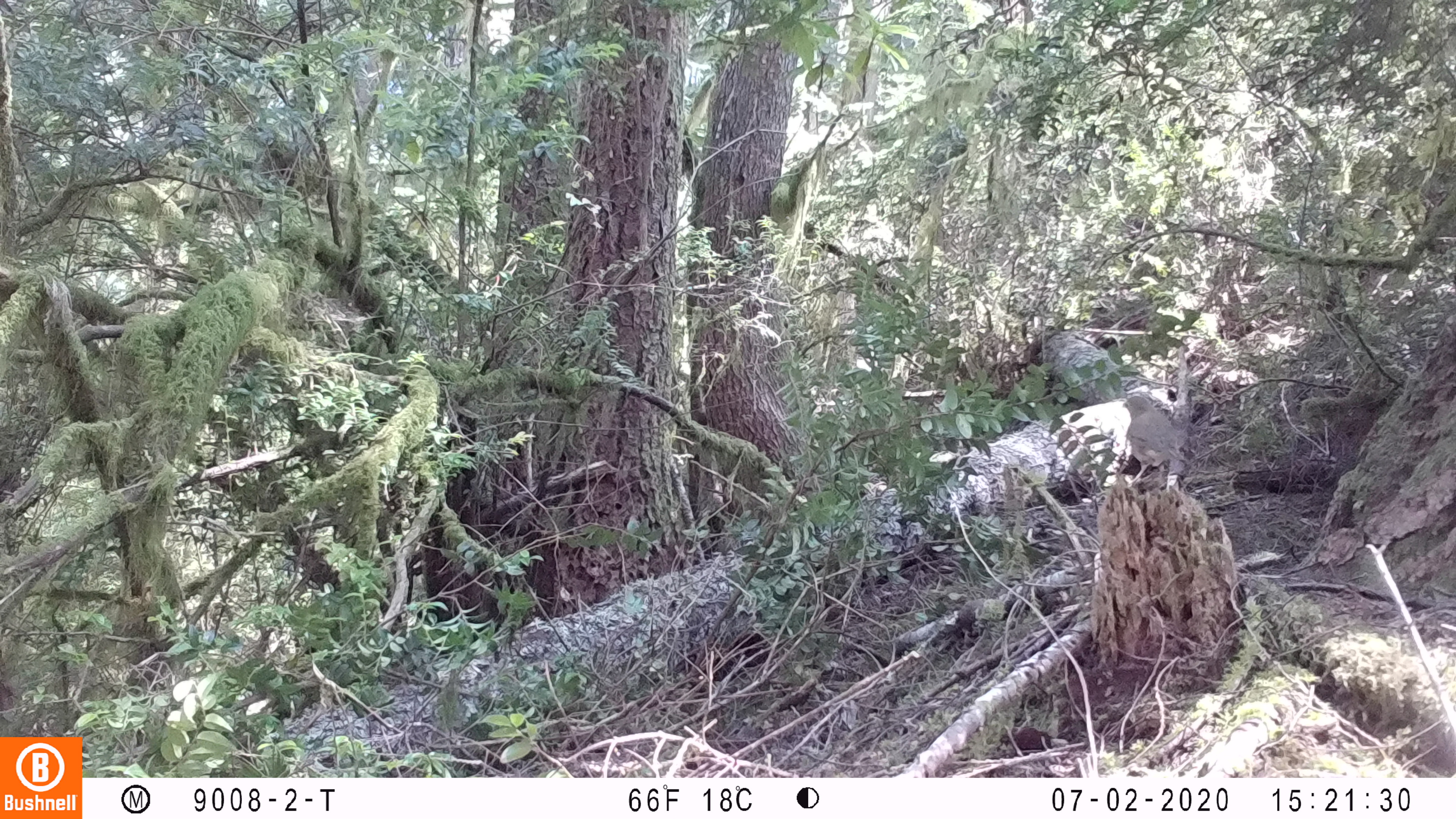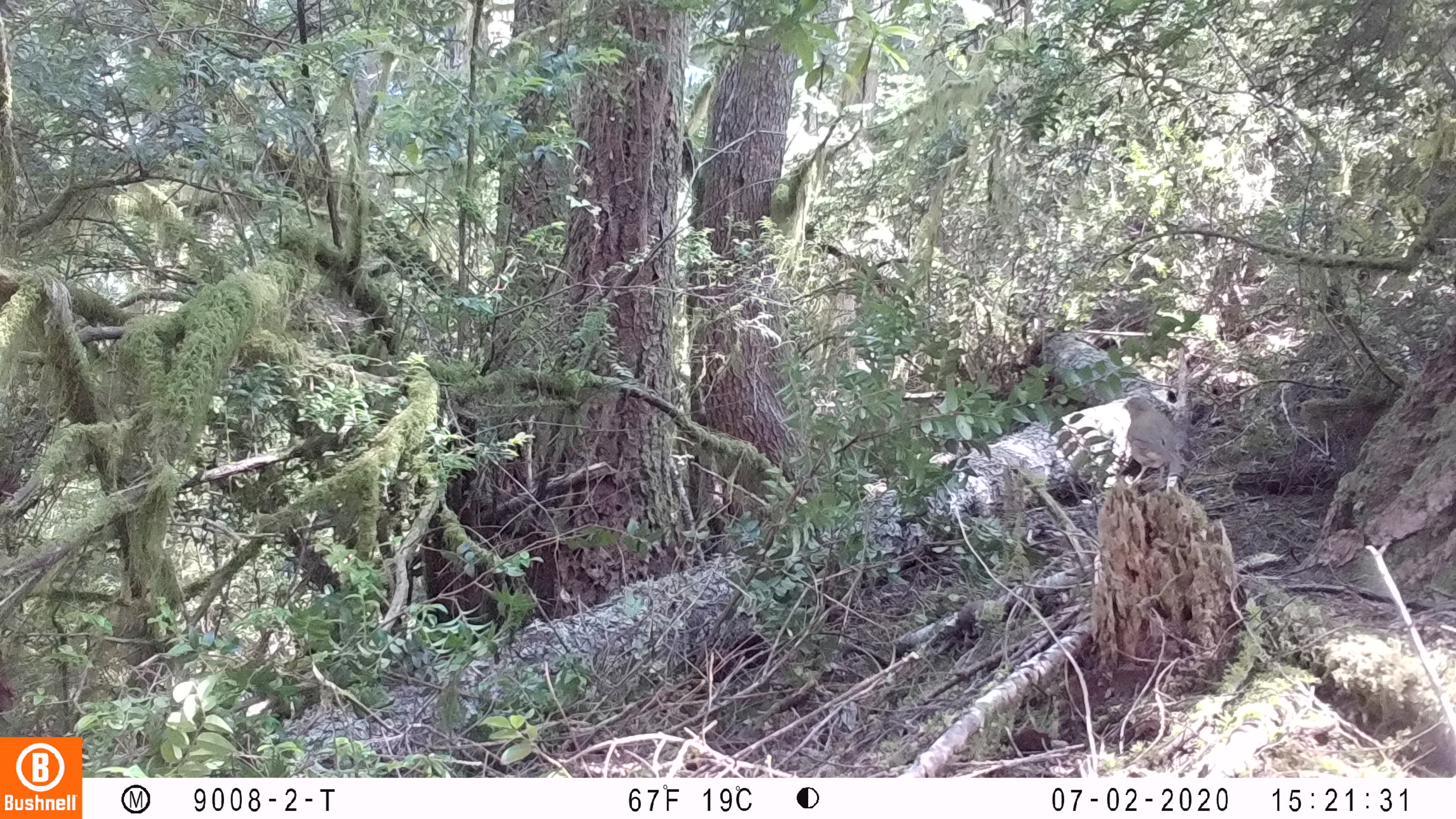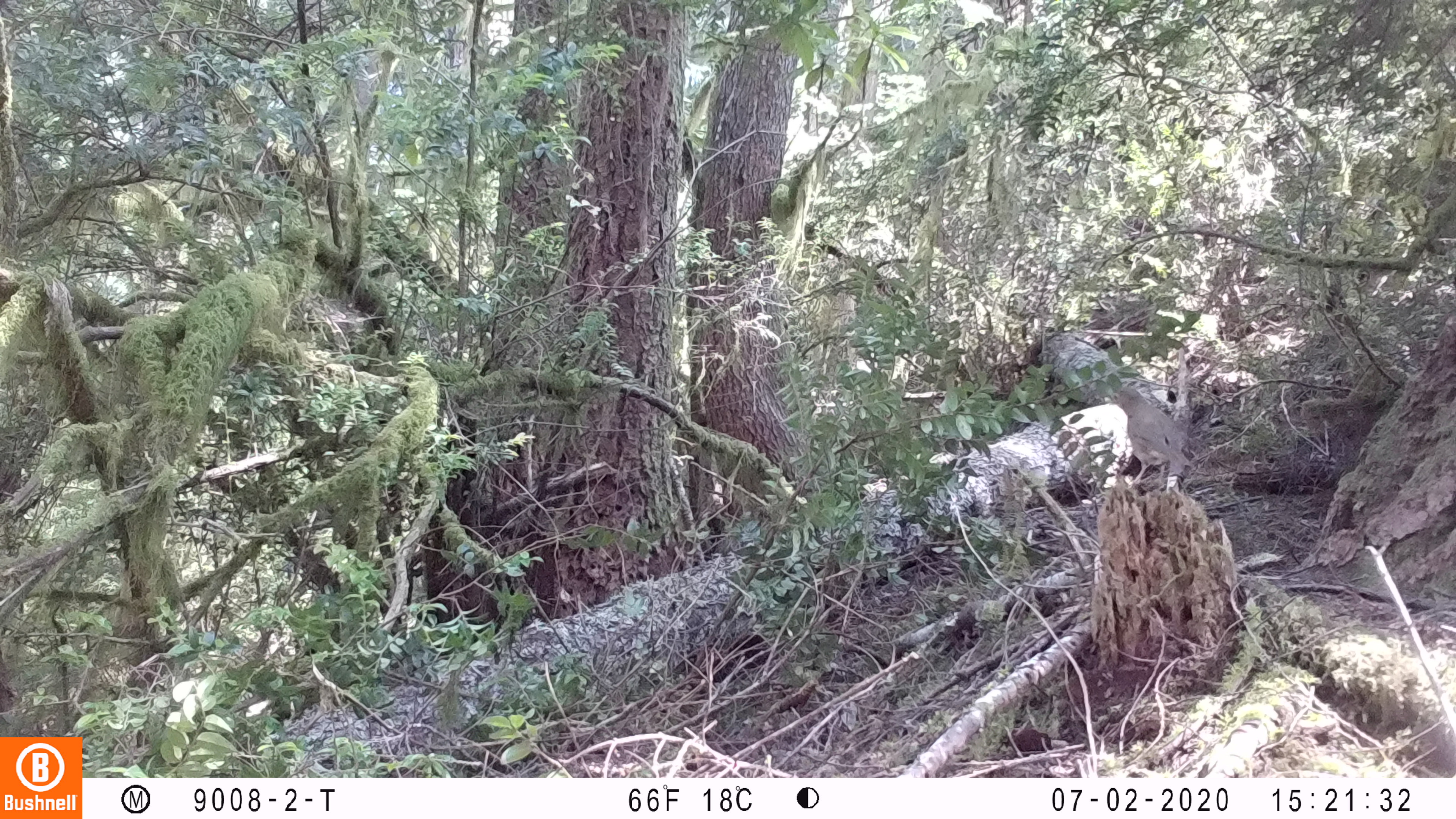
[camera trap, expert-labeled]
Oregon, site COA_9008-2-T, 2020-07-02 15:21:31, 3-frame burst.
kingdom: Animalia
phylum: Chordata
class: Aves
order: Passeriformes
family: Turdidae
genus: Catharus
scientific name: Catharus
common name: brown thrushes and nightingale-thrushes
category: catharus species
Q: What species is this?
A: Catharus species (brown thrushes and nightingale-thrushes) (Catharus).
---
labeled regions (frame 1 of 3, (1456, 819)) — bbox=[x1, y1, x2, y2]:
catharus species: bbox=[1113, 385, 1201, 494]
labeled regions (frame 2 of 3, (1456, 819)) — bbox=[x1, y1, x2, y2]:
catharus species: bbox=[1116, 390, 1196, 504]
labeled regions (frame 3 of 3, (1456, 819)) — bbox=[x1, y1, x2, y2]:
catharus species: bbox=[1103, 376, 1204, 495]